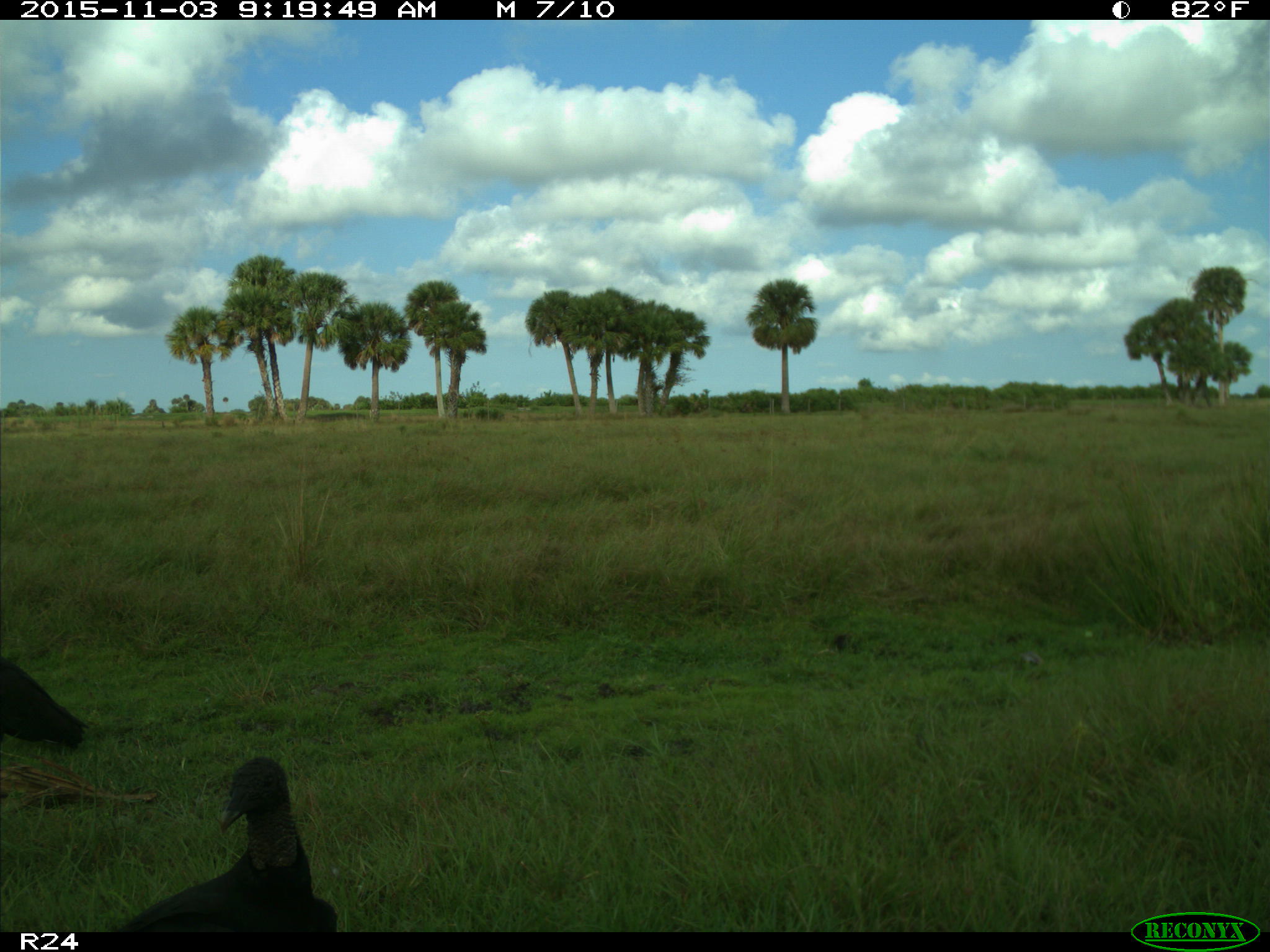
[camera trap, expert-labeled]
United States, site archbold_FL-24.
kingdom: Animalia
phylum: Chordata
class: Aves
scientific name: Aves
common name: birds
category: unidentified bird